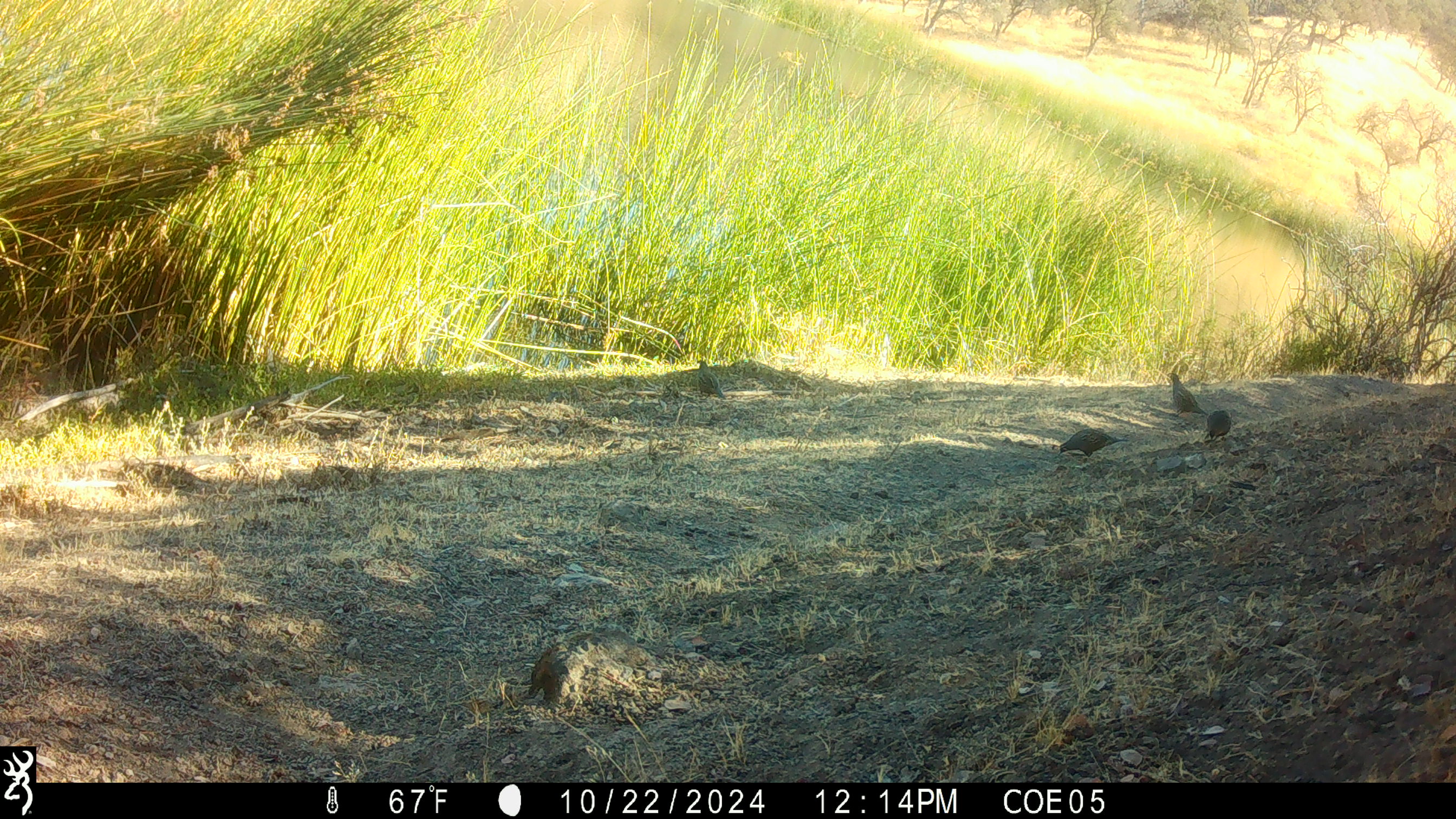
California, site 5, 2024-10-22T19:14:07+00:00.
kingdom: Animalia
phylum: Chordata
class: Aves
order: Galliformes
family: Odontophoridae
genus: Callipepla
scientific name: Callipepla californica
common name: california quail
California quail (Callipepla californica).